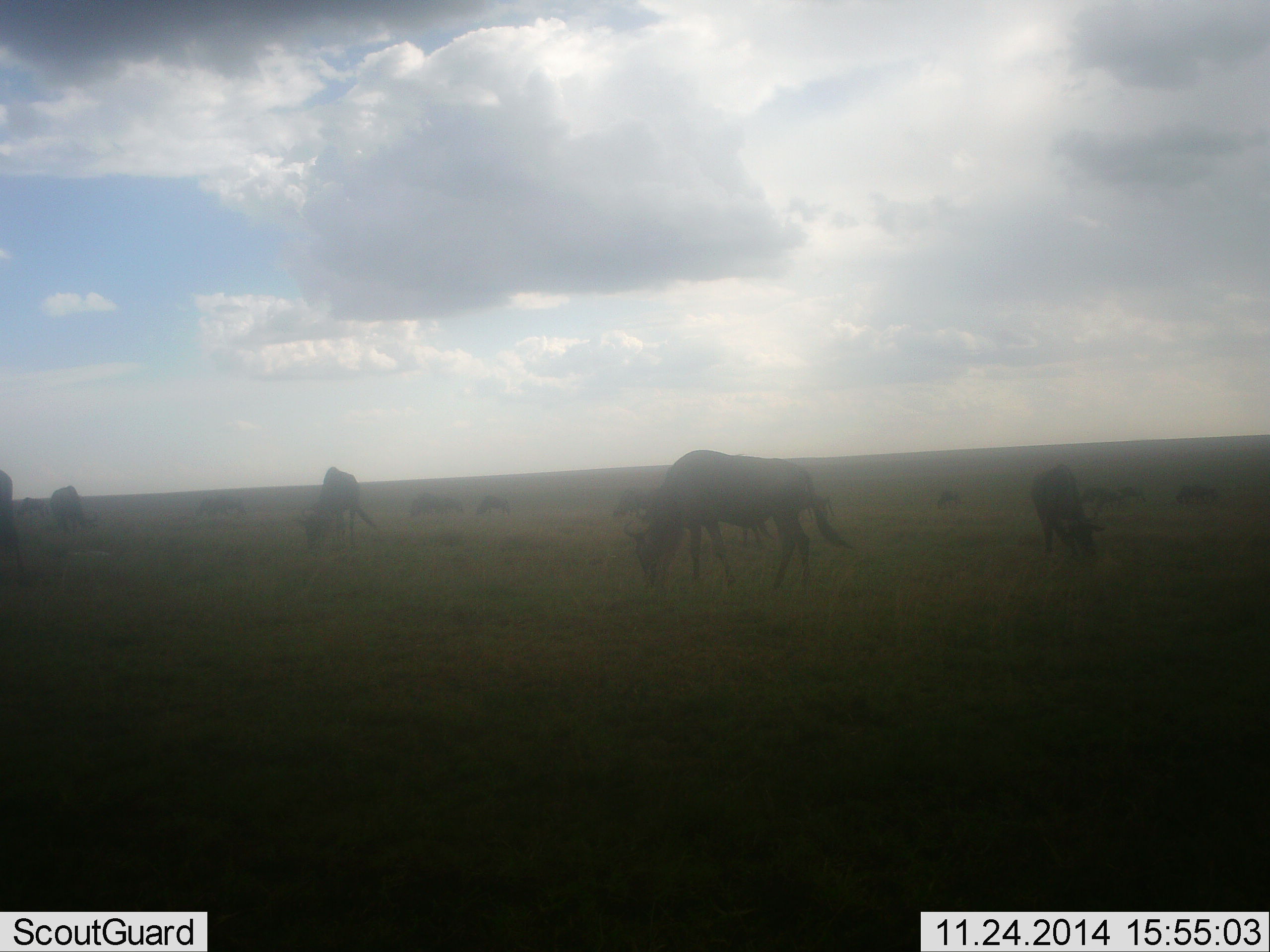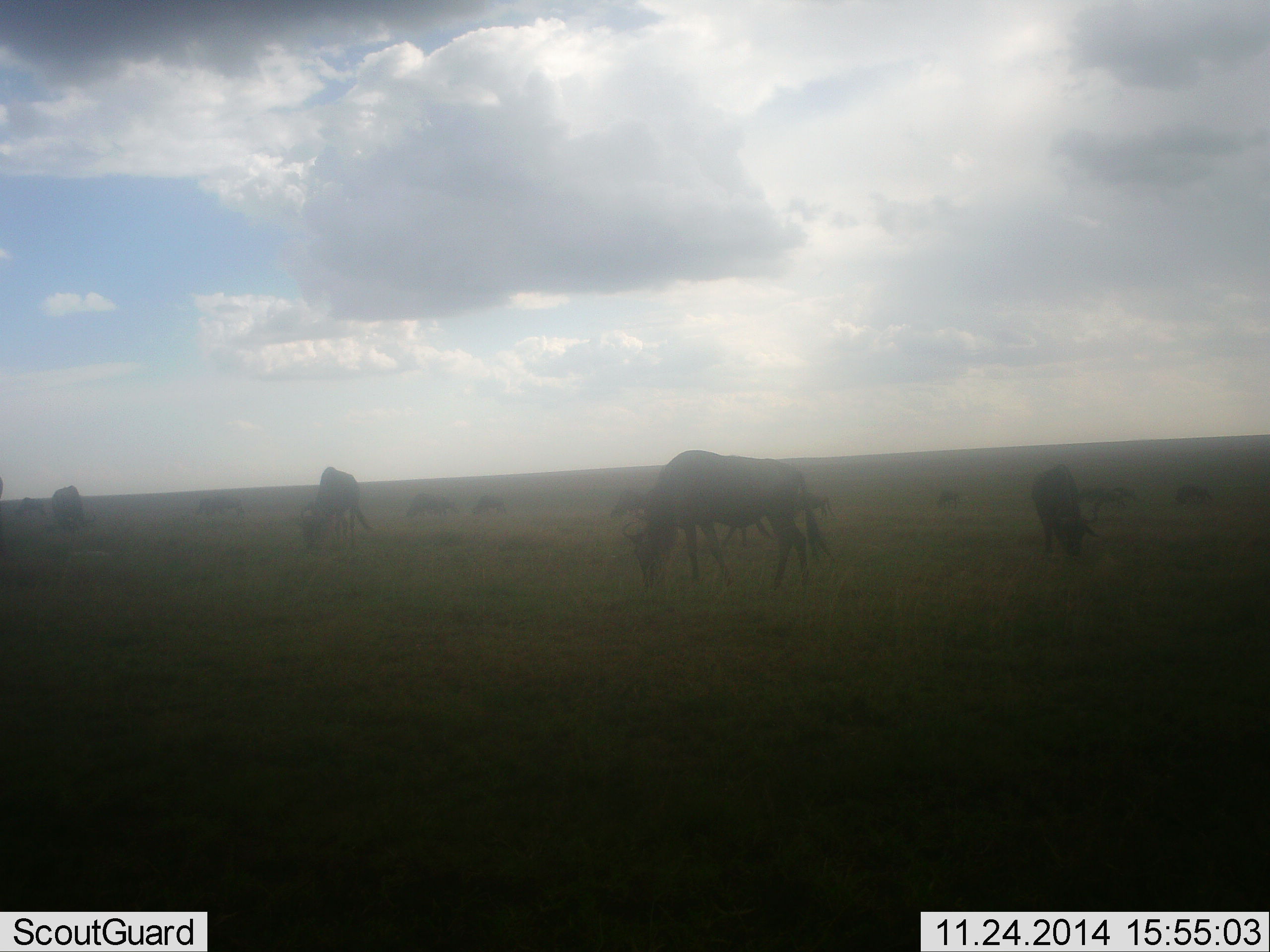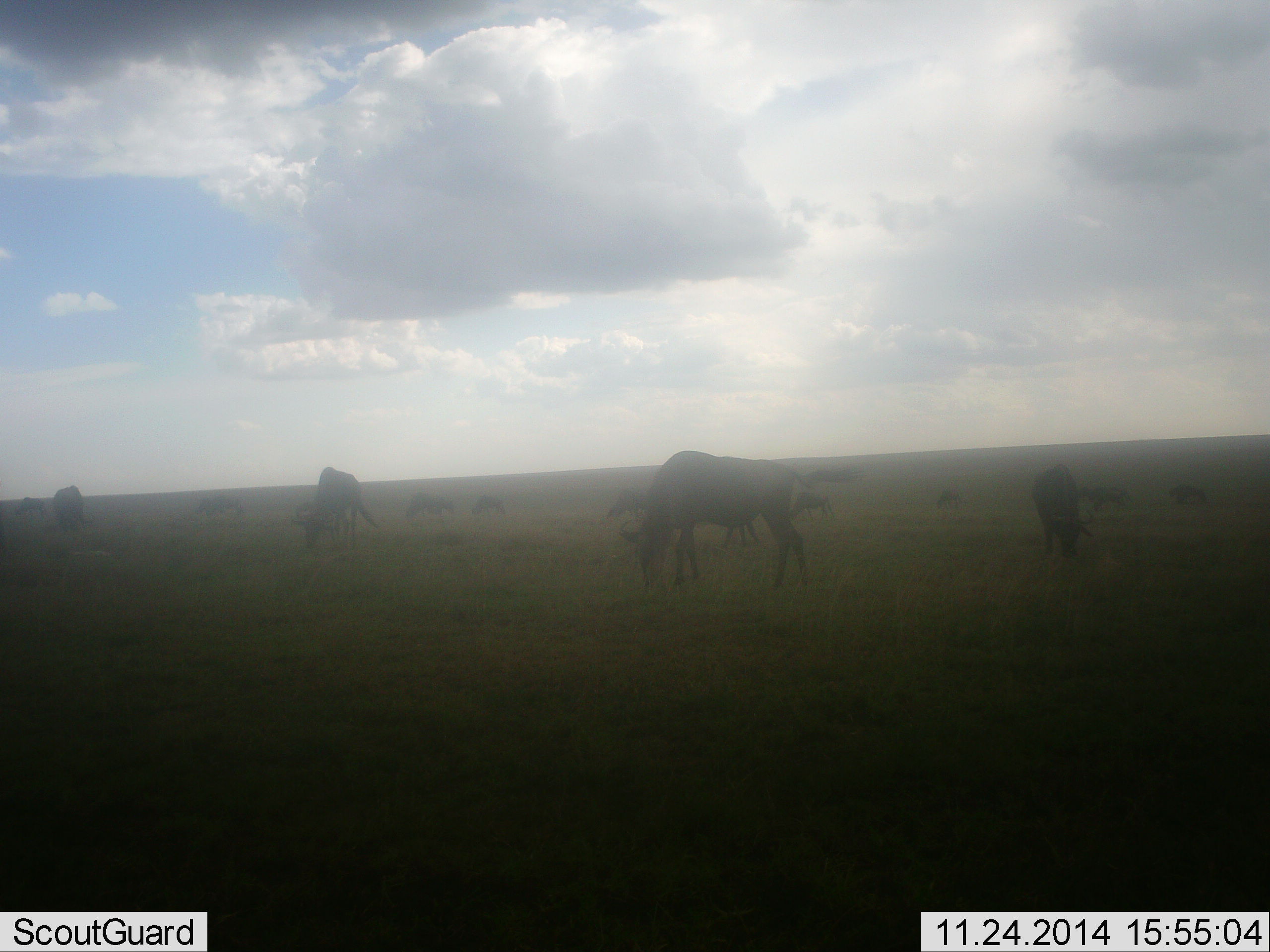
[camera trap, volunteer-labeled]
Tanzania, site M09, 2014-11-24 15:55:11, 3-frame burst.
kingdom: Animalia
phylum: Chordata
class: Mammalia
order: Artiodactyla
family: Bovidae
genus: Connochaetes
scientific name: Connochaetes taurinus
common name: blue wildebeest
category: wildebeest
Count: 11-50.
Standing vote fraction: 30%.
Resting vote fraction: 0%.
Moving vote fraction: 10%.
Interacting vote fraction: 0%.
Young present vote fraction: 0%.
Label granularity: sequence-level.